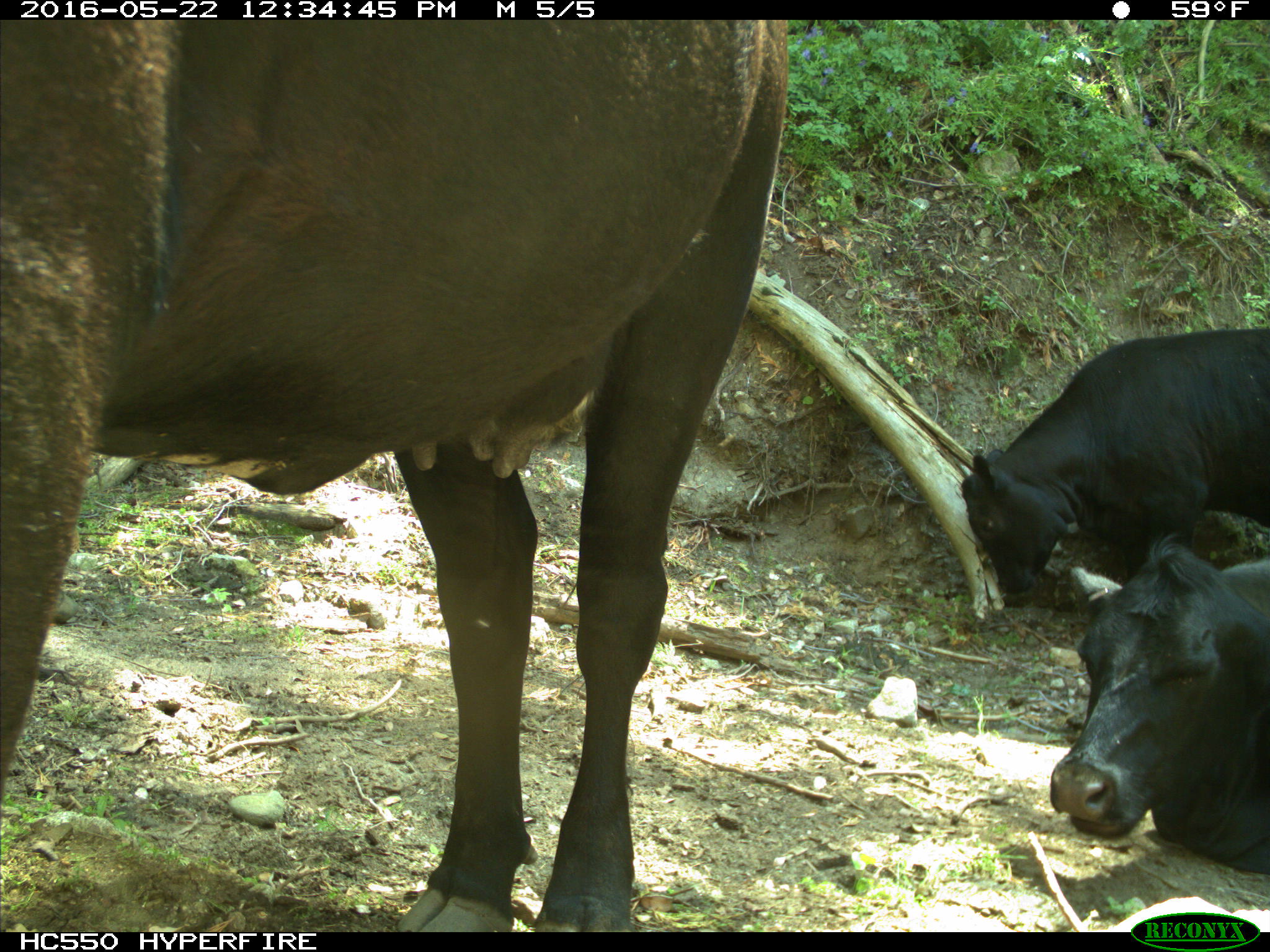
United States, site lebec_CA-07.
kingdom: Animalia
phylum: Chordata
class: Mammalia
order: Artiodactyla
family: Bovidae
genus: Bos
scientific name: Bos taurus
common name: domestic cow